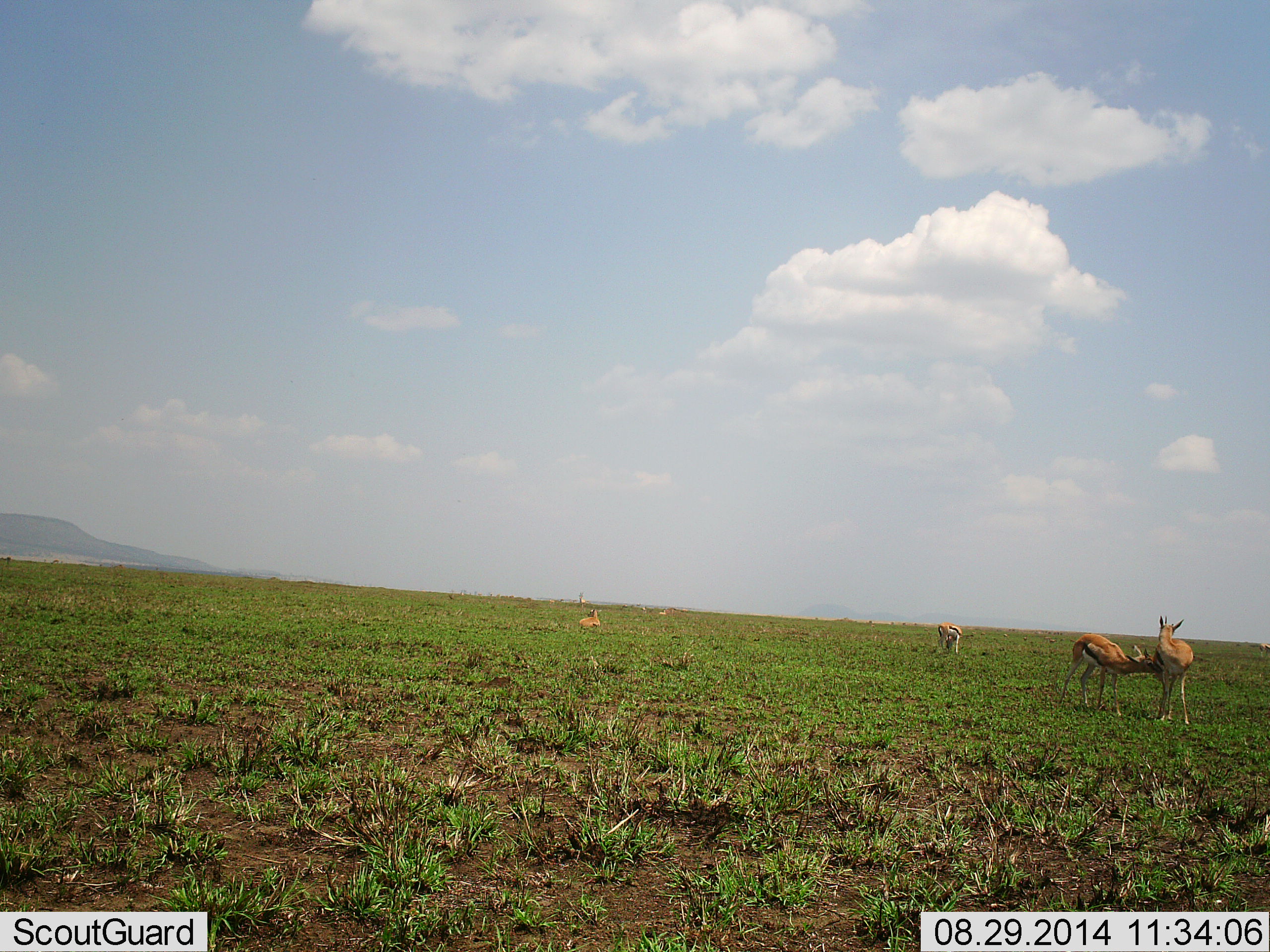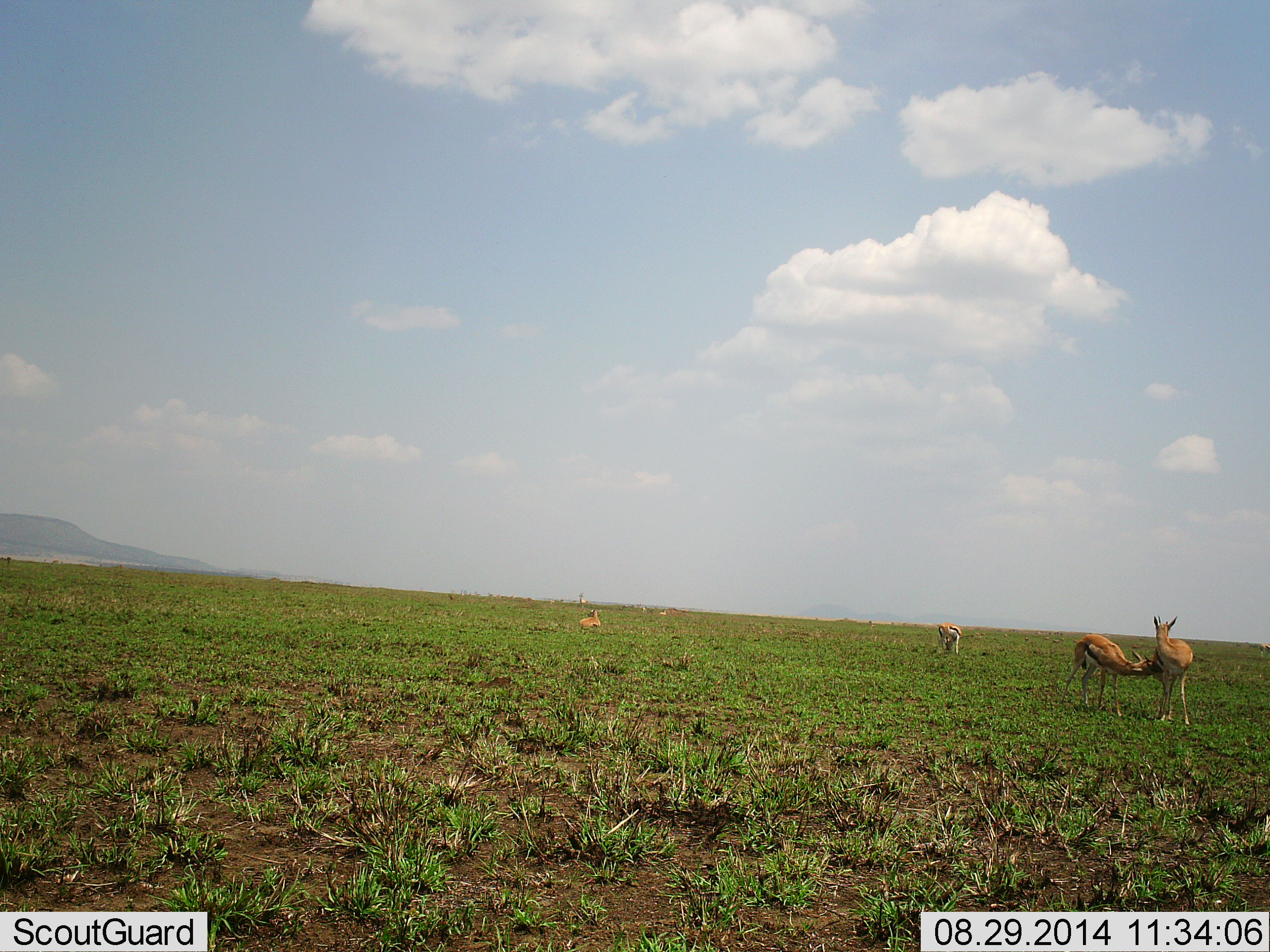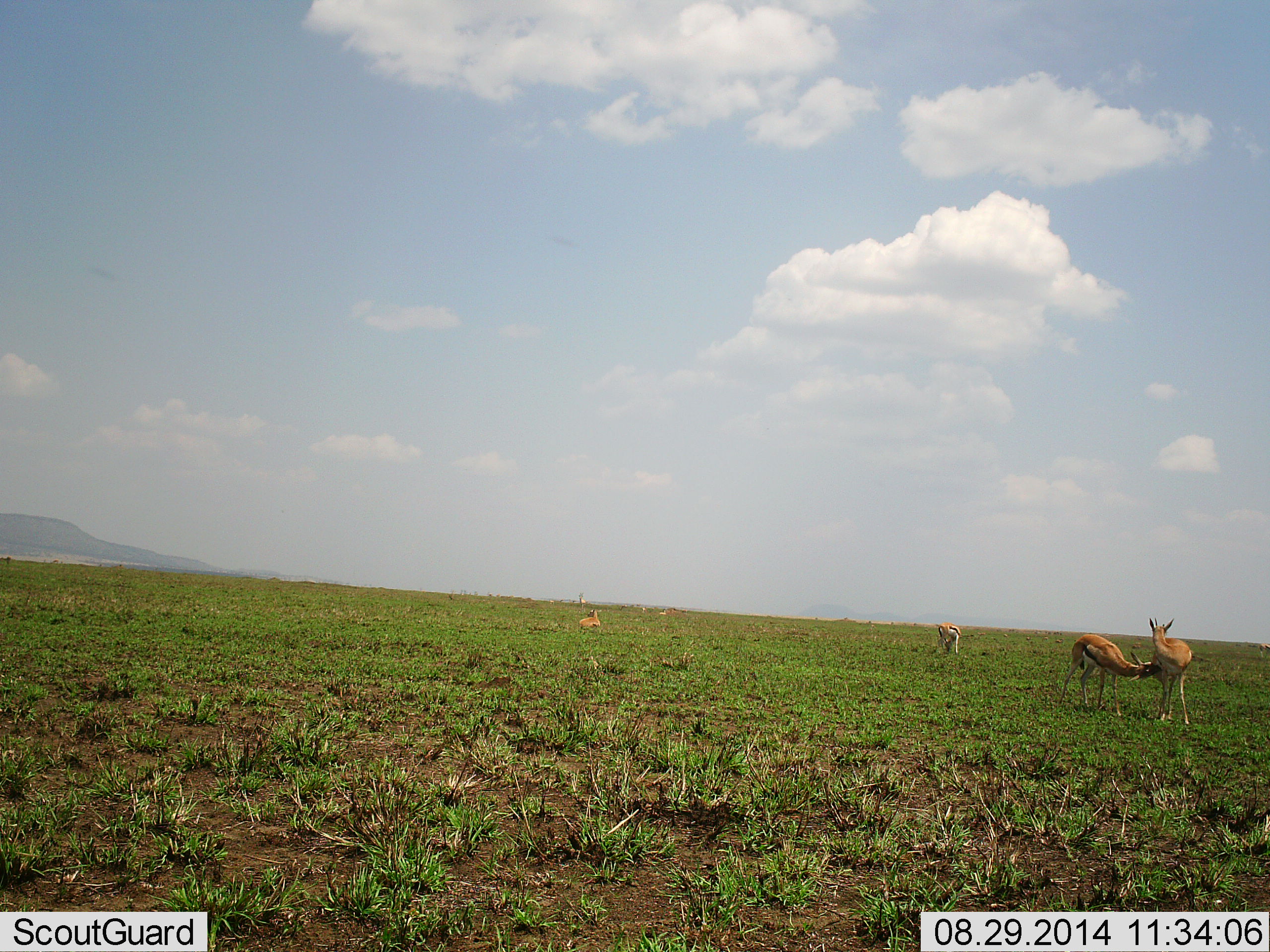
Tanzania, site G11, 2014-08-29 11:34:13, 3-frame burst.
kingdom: Animalia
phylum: Chordata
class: Mammalia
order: Artiodactyla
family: Bovidae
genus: Eudorcas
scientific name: Eudorcas thomsonii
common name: thomson's gazelle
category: gazellethomsons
Gazellethomsons (thomson's gazelle) (Eudorcas thomsonii), count 4. Behavior (volunteer vote fractions): standing 80%, resting 80%, moving 20%, interacting 60%. Young present (vote fraction): 10%. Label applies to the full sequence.